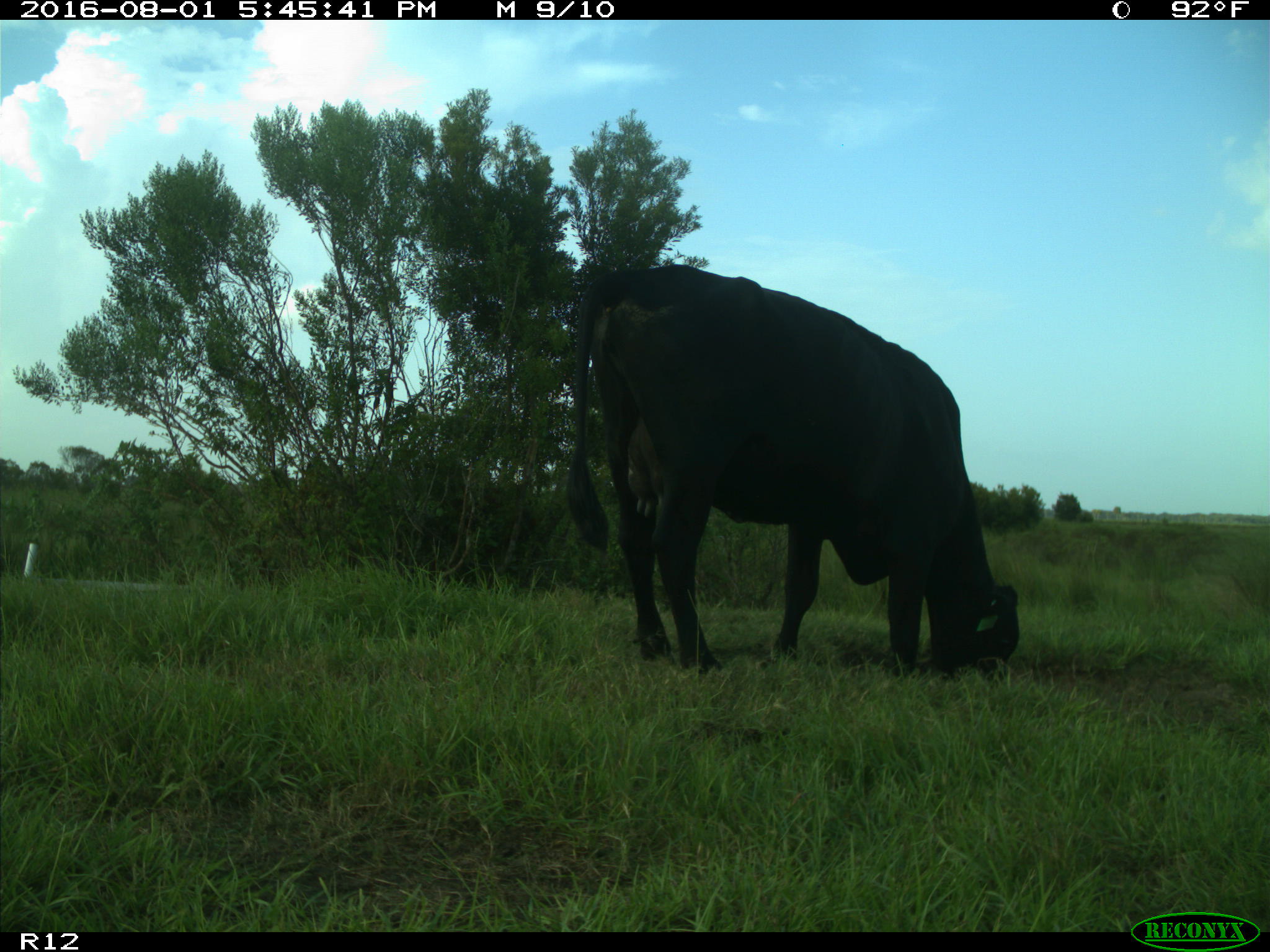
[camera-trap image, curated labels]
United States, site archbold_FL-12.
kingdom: Animalia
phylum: Chordata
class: Mammalia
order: Artiodactyla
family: Bovidae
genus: Bos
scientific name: Bos taurus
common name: domestic cow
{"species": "Bos taurus (domestic cow)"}